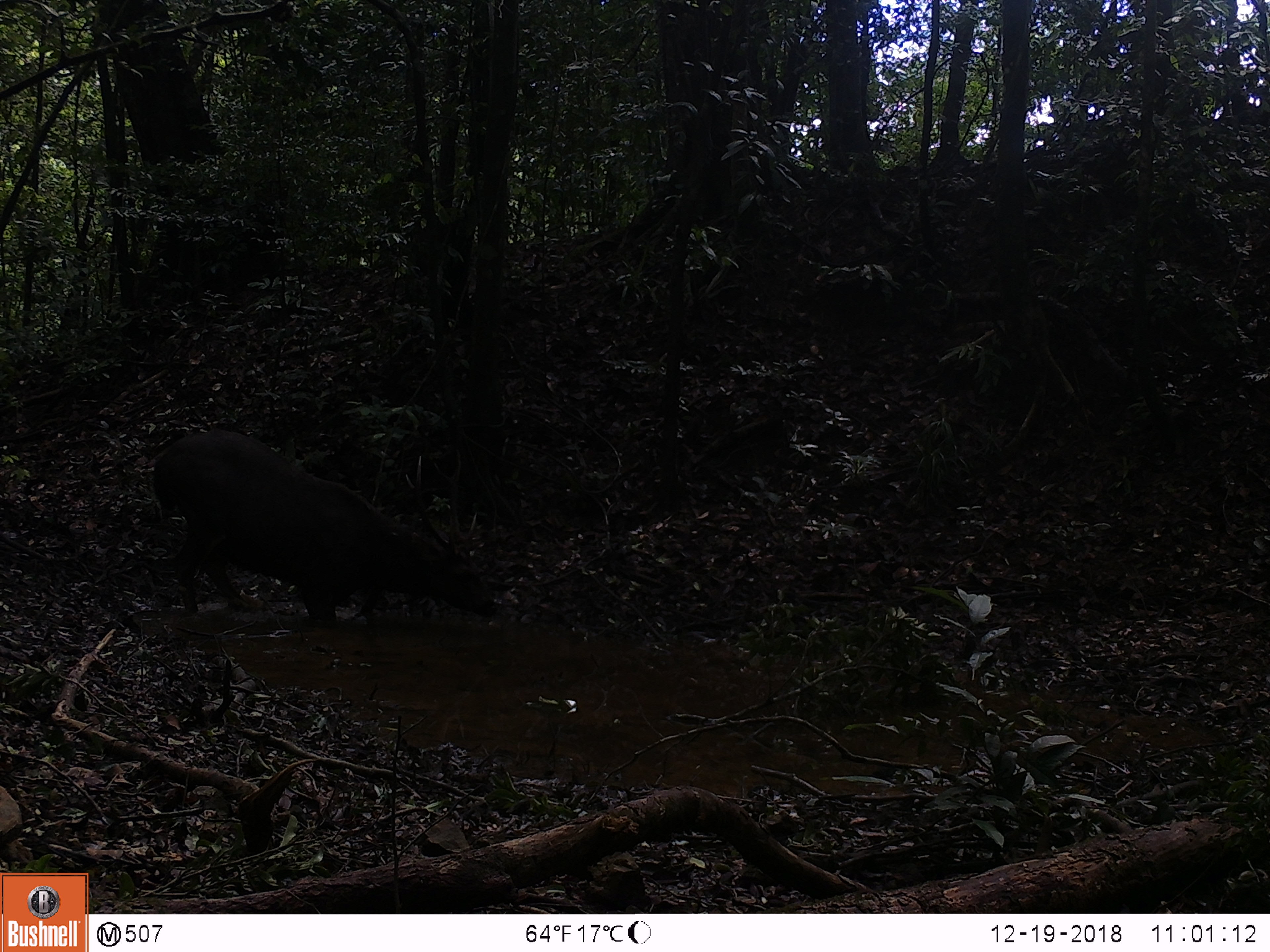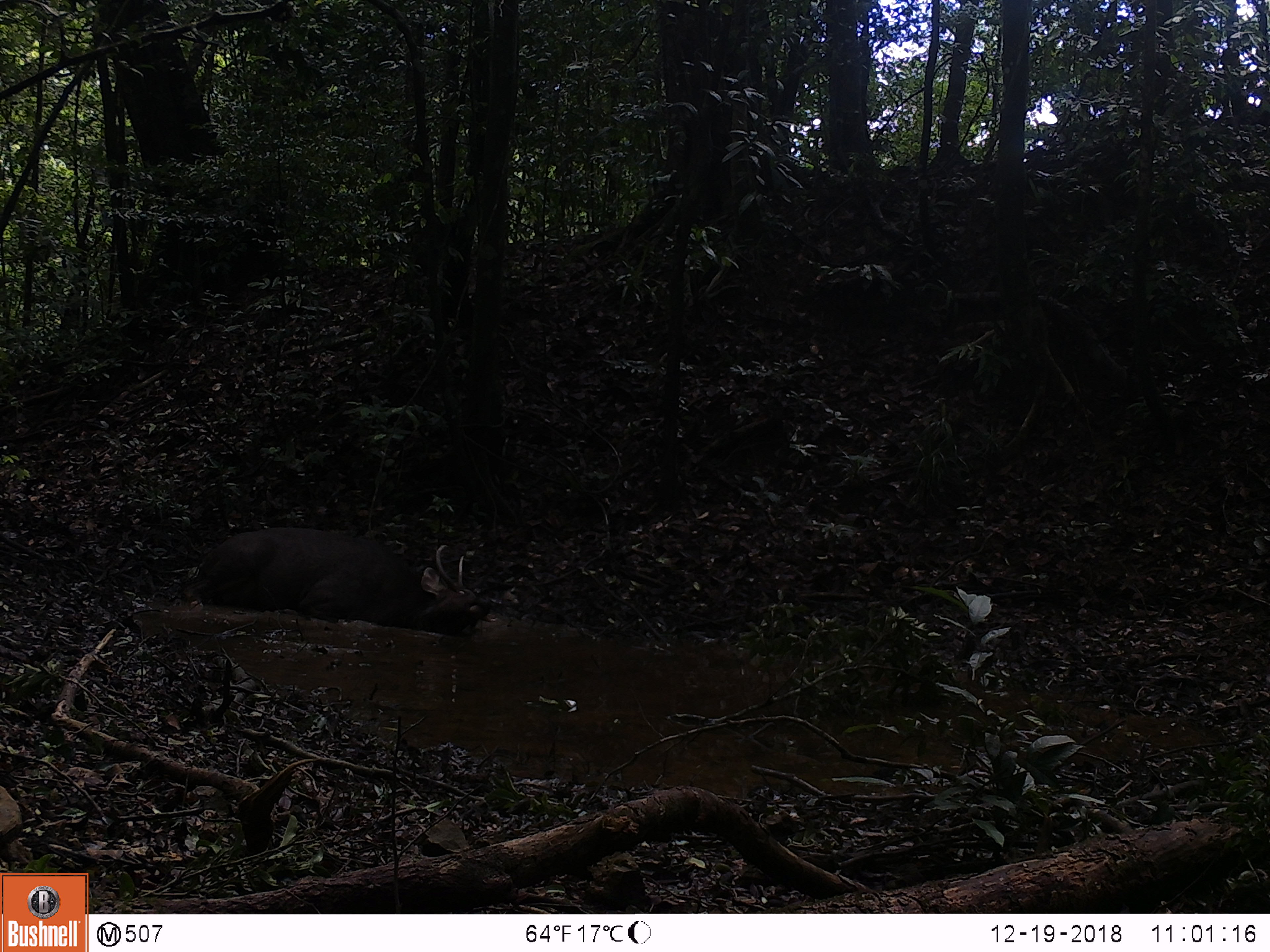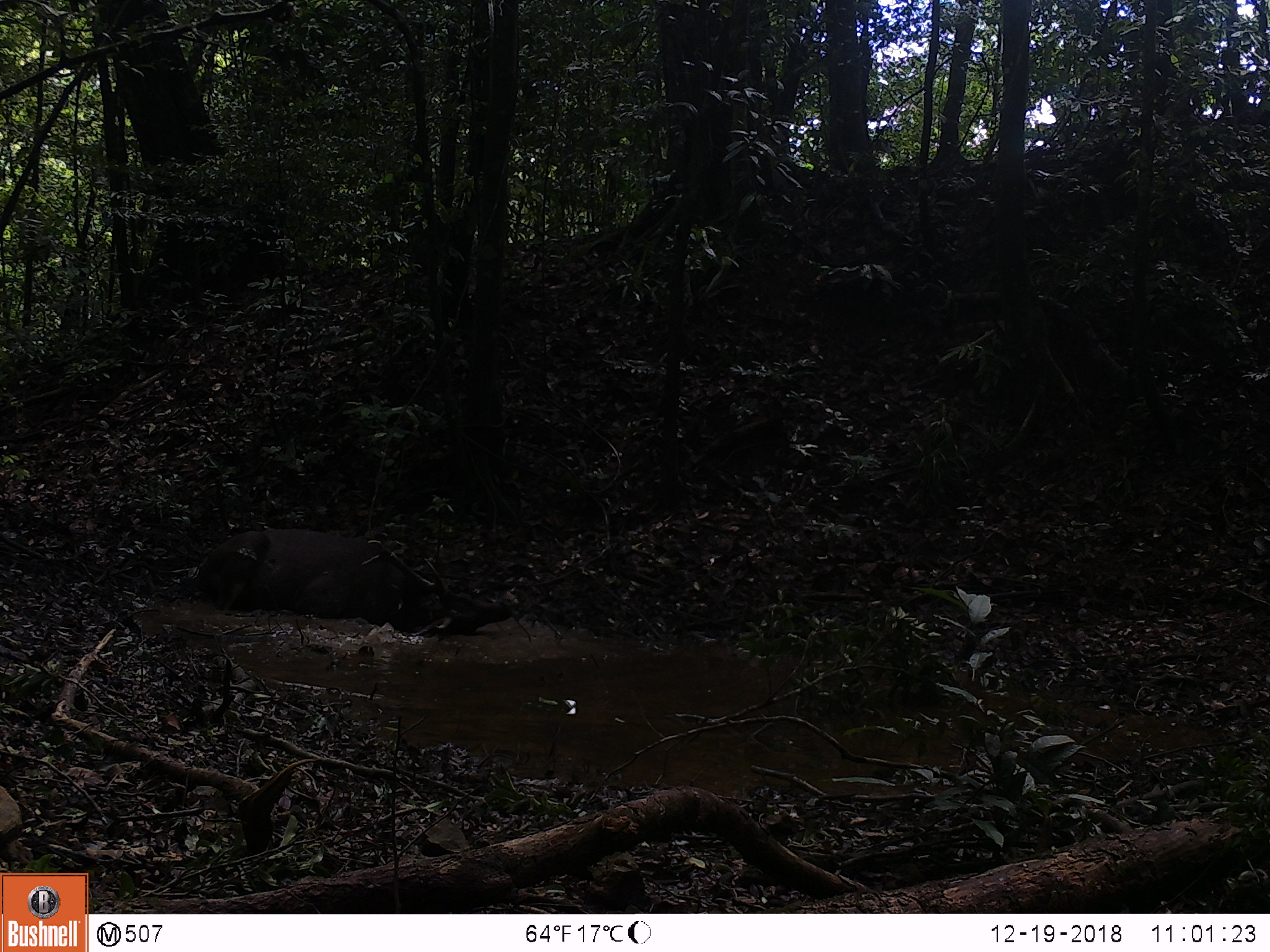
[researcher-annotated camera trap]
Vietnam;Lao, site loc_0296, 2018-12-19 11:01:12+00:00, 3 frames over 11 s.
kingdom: Animalia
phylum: Chordata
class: Mammalia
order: Artiodactyla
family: Cervidae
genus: Rusa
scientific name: Rusa unicolor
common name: sambar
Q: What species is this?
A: Sambar (Rusa unicolor).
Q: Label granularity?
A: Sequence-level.